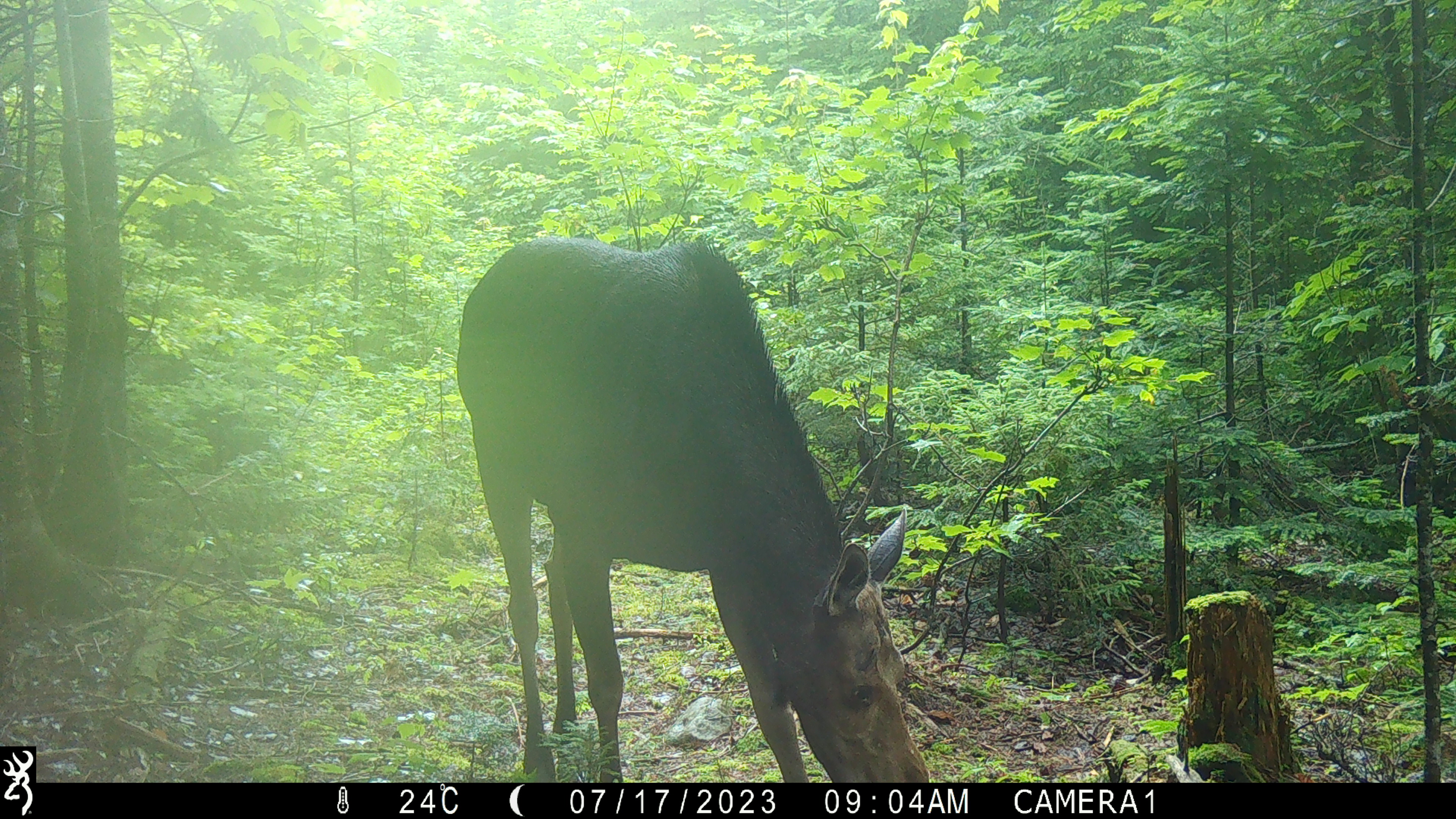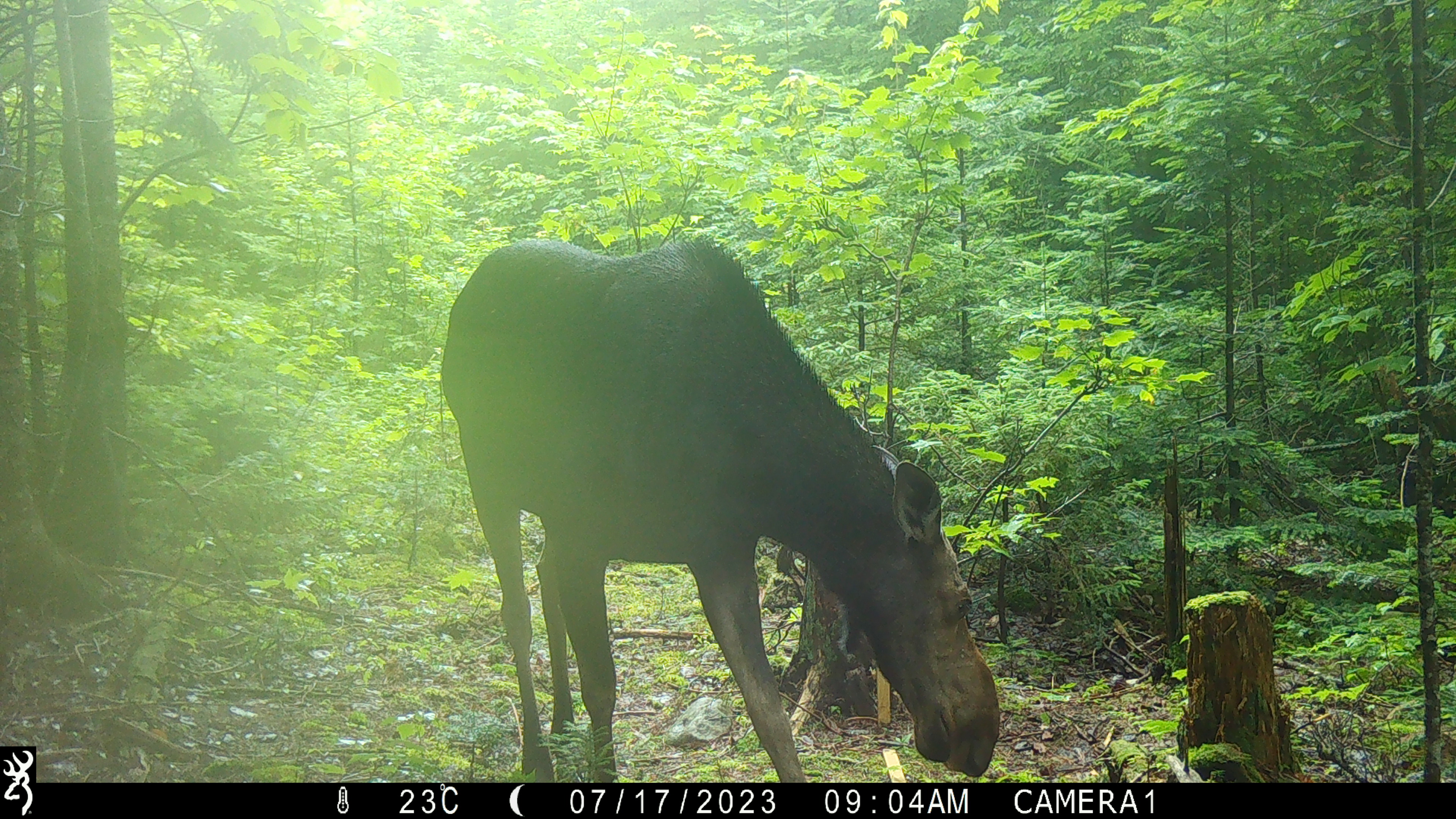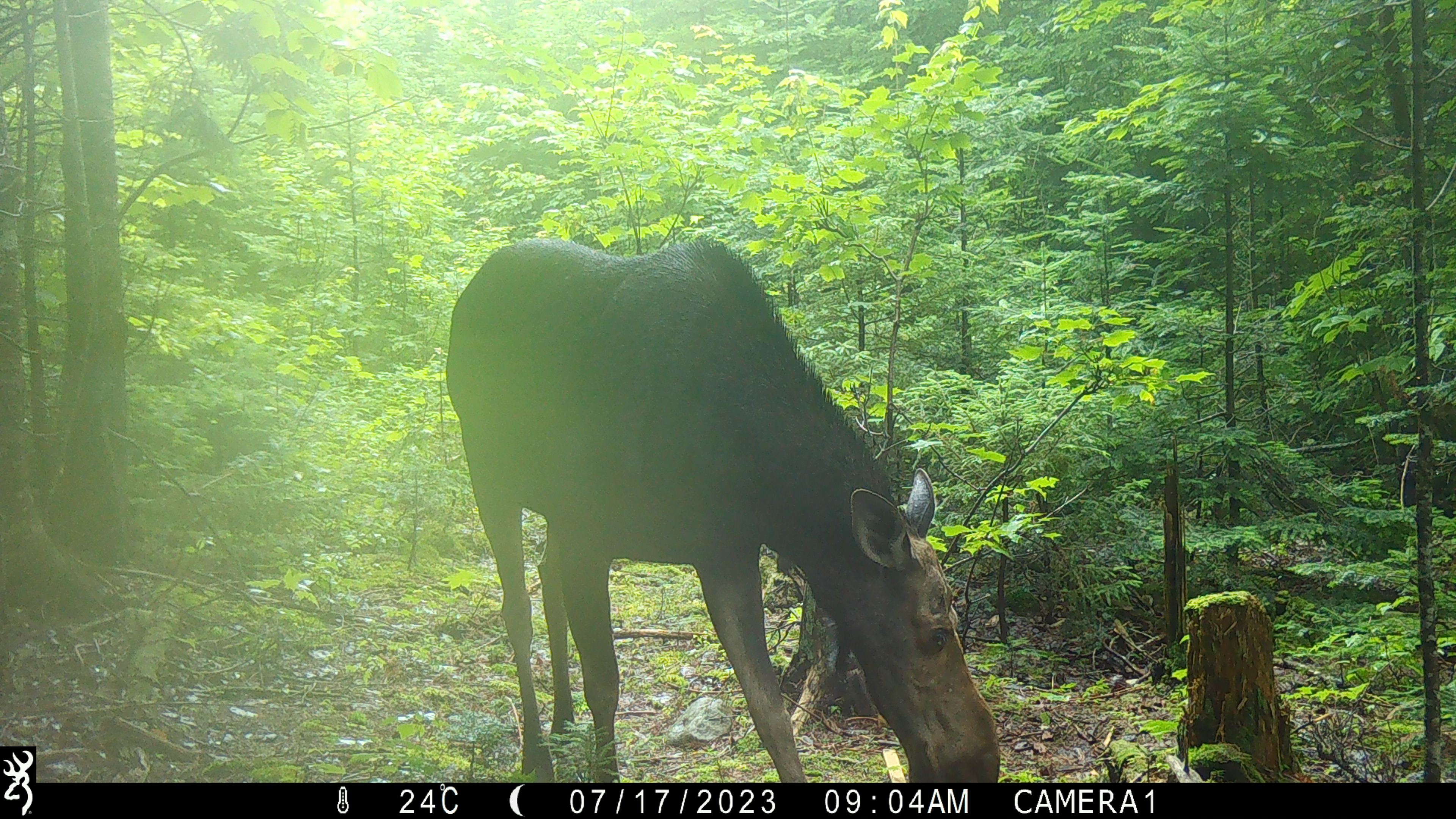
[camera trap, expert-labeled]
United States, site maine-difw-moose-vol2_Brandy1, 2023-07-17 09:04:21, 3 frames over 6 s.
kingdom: Animalia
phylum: Chordata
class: Mammalia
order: Artiodactyla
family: Cervidae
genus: Alces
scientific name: Alces alces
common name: moose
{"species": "moose (Alces alces)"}